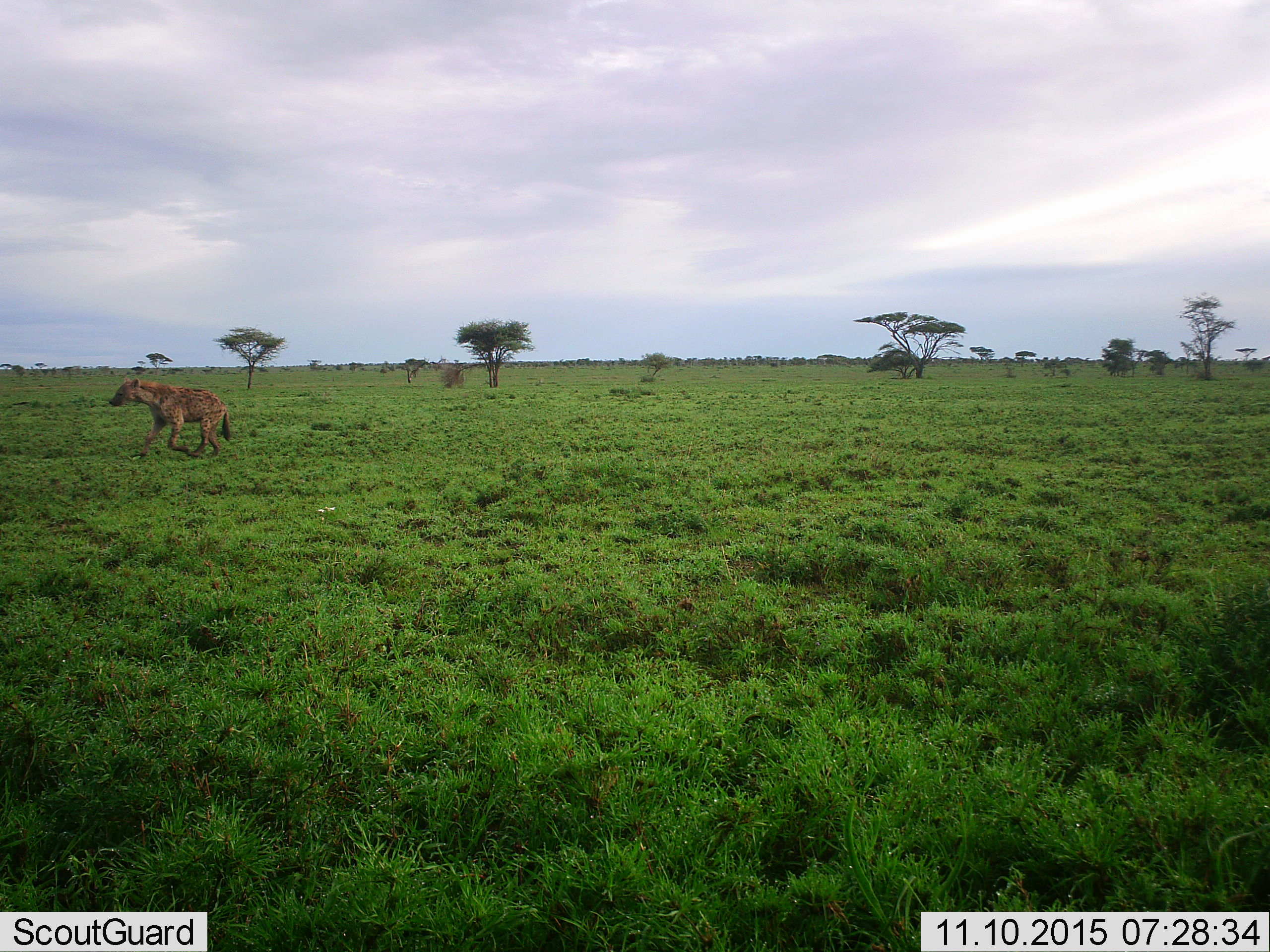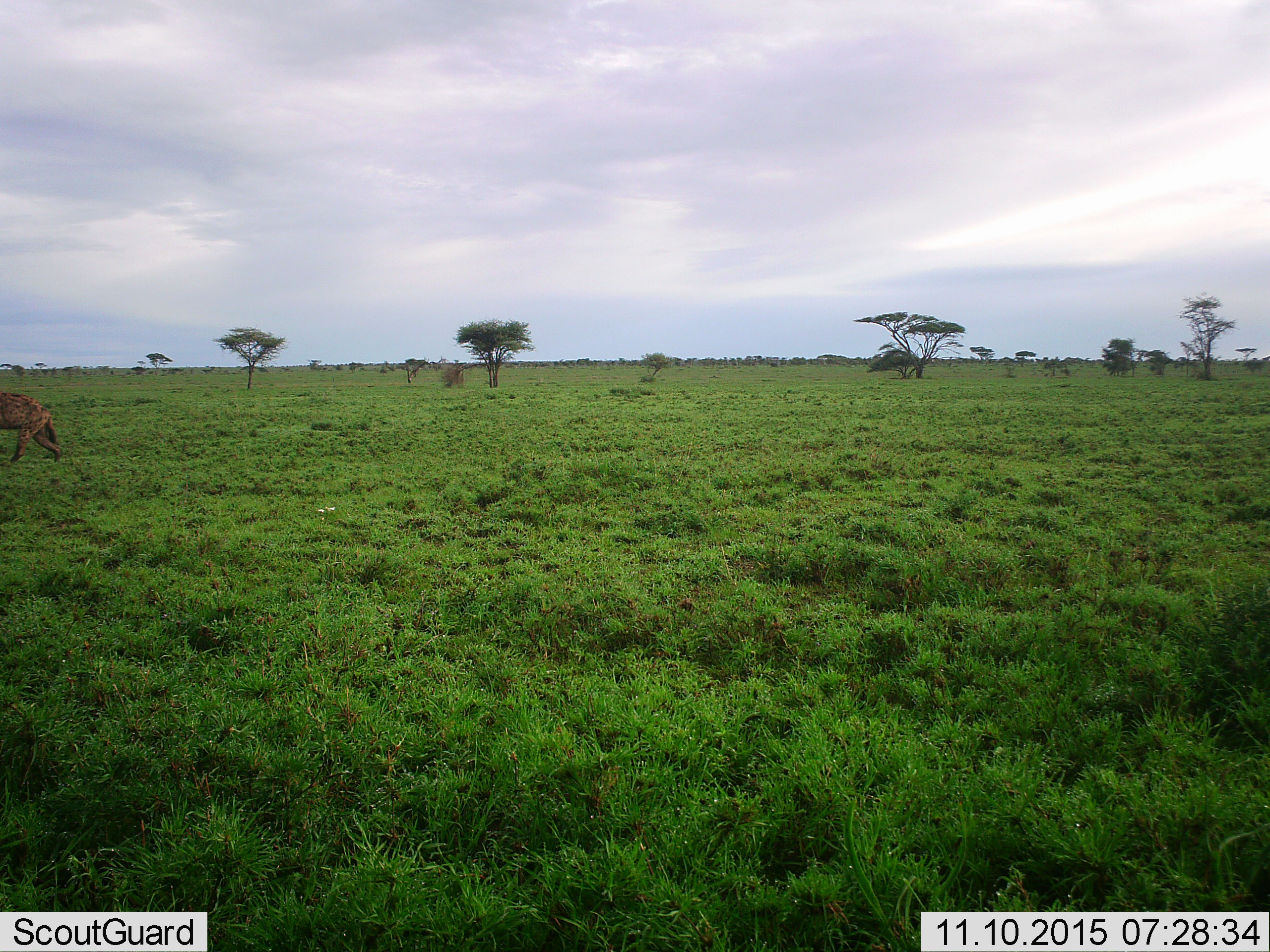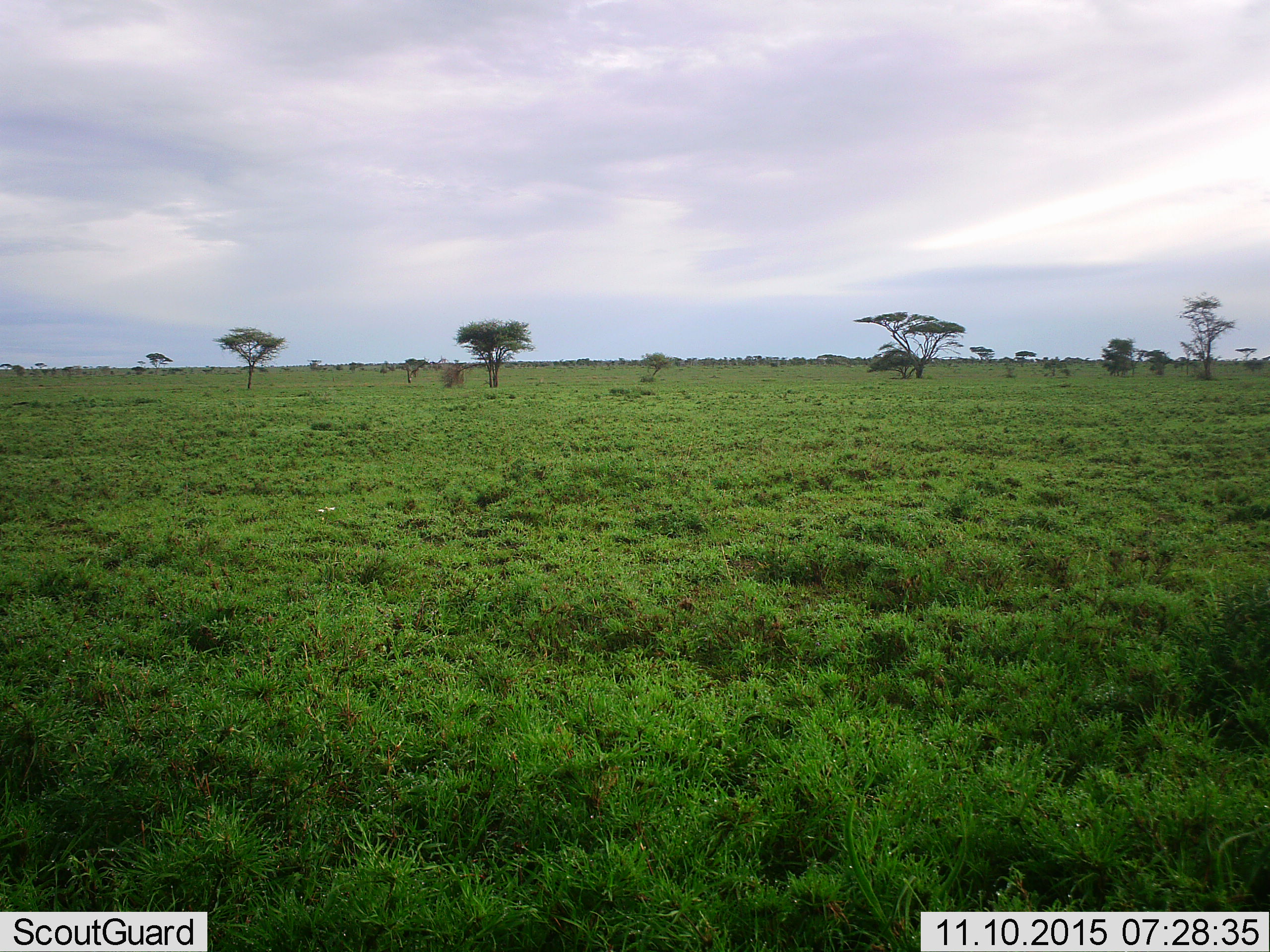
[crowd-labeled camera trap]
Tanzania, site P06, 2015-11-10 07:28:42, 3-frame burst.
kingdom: Animalia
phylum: Chordata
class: Mammalia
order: Carnivora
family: Hyaenidae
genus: Crocuta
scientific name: Crocuta crocuta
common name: spotted hyena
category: hyenaspotted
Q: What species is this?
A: Hyenaspotted (spotted hyena) (Crocuta crocuta).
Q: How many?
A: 1.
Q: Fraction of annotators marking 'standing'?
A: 0%.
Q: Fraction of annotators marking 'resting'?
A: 0%.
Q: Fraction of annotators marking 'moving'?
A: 100%.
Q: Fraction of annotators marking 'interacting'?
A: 0%.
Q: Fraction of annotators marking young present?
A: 0%.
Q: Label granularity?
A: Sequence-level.